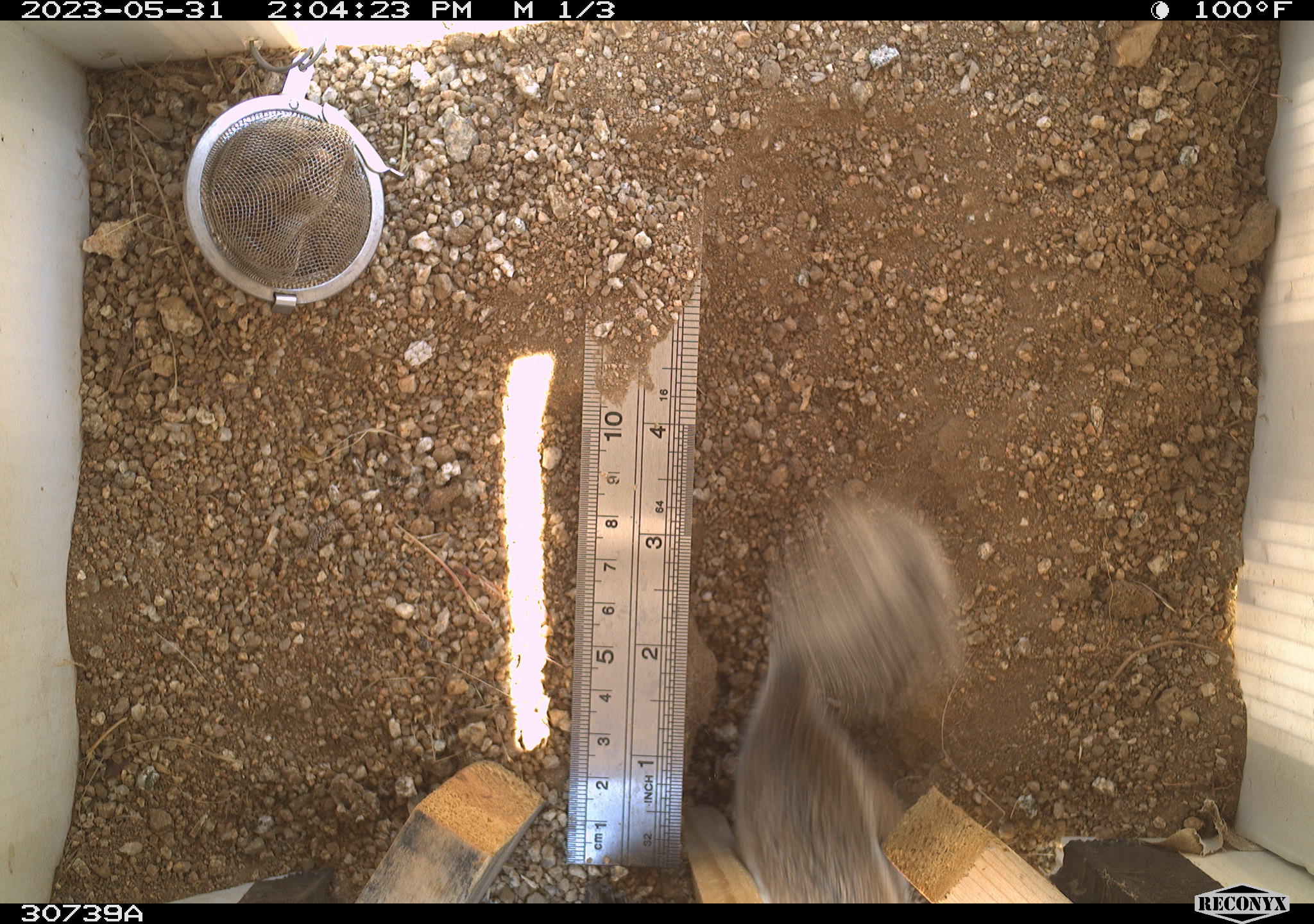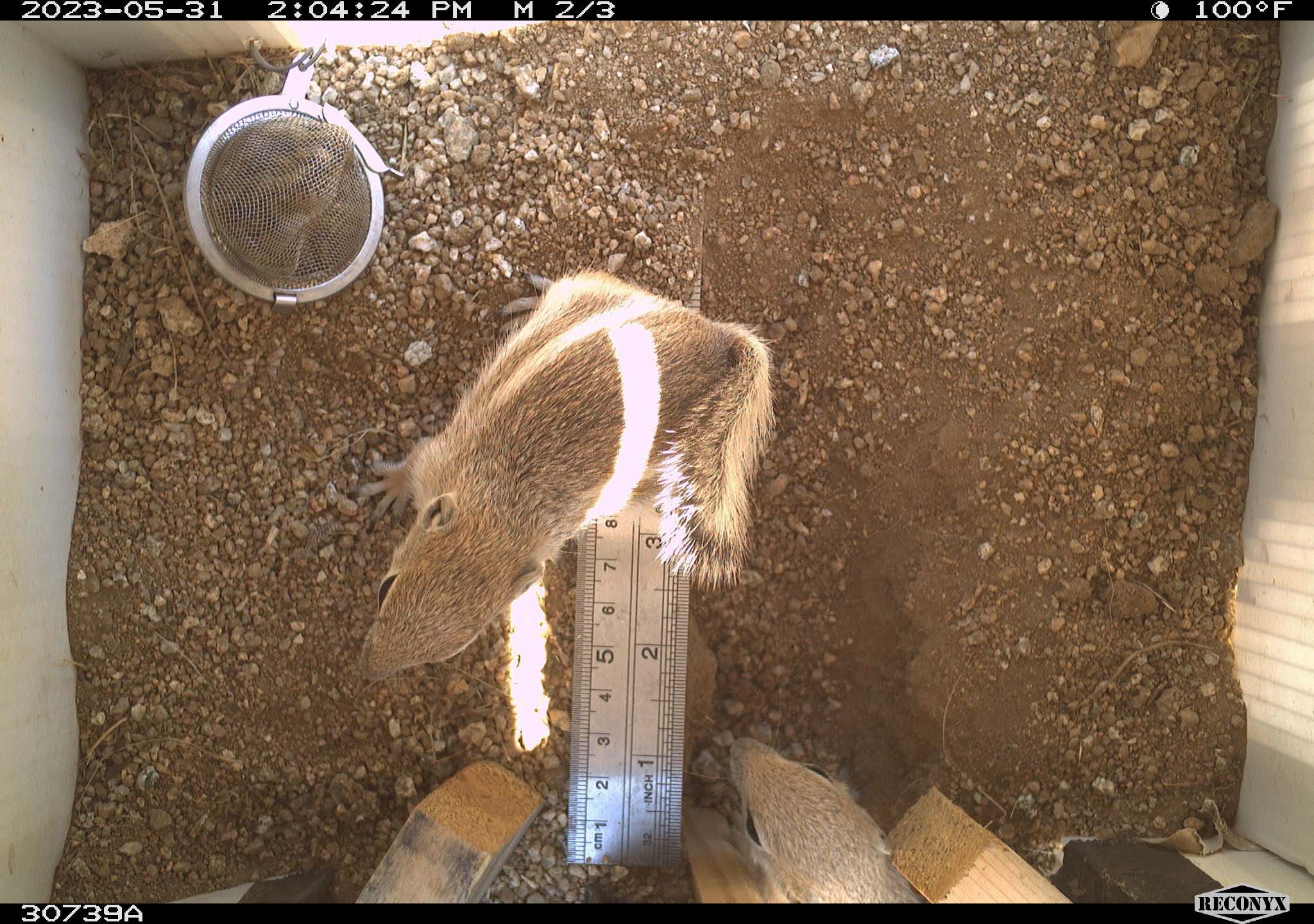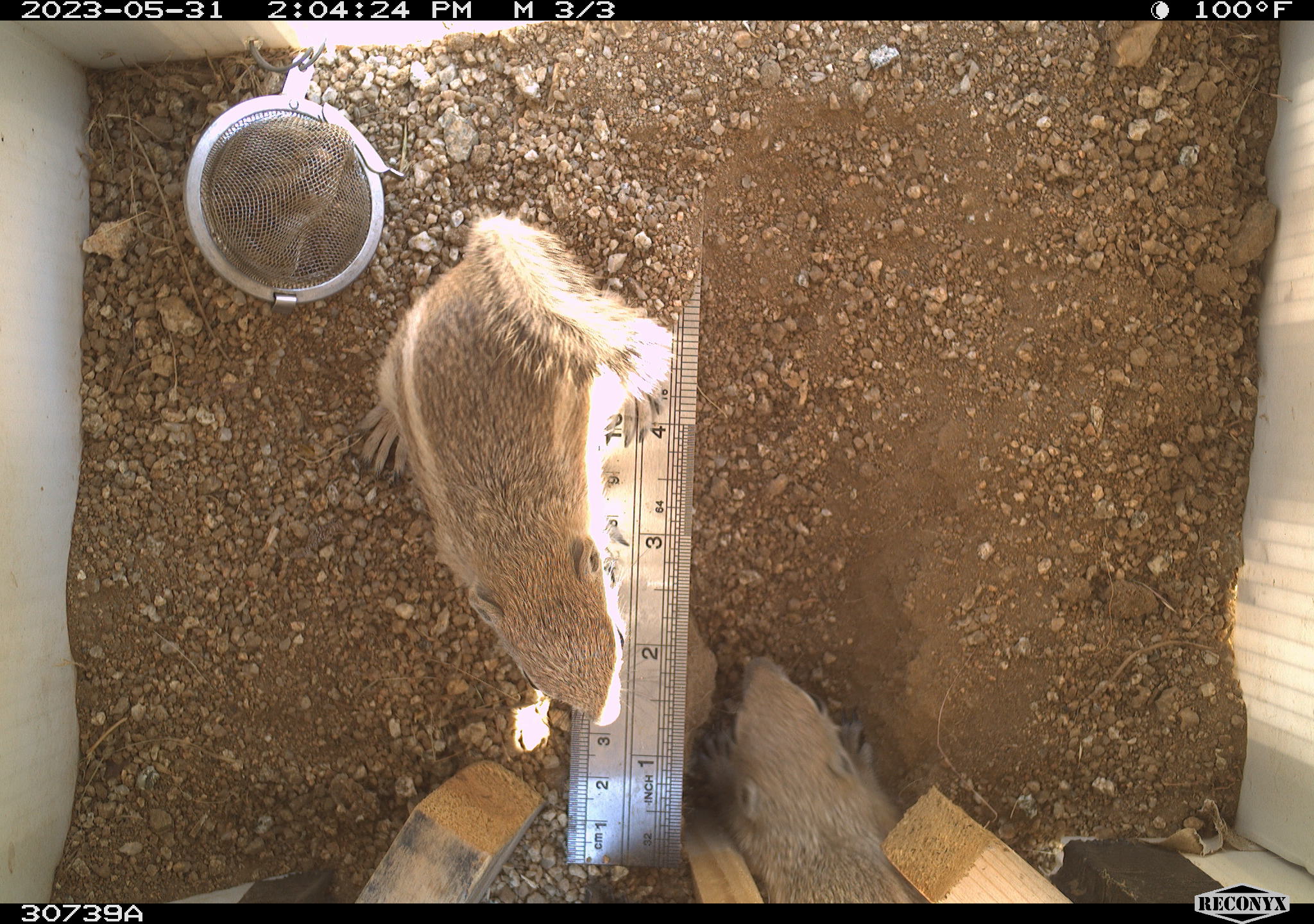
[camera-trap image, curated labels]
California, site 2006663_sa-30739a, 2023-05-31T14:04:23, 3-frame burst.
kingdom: Animalia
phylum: Chordata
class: Mammalia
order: Rodentia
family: Sciuridae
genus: Ammospermophilus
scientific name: Ammospermophilus leucurus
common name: white-tailed antelope squirrel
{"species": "white-tailed antelope squirrel (Ammospermophilus leucurus)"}